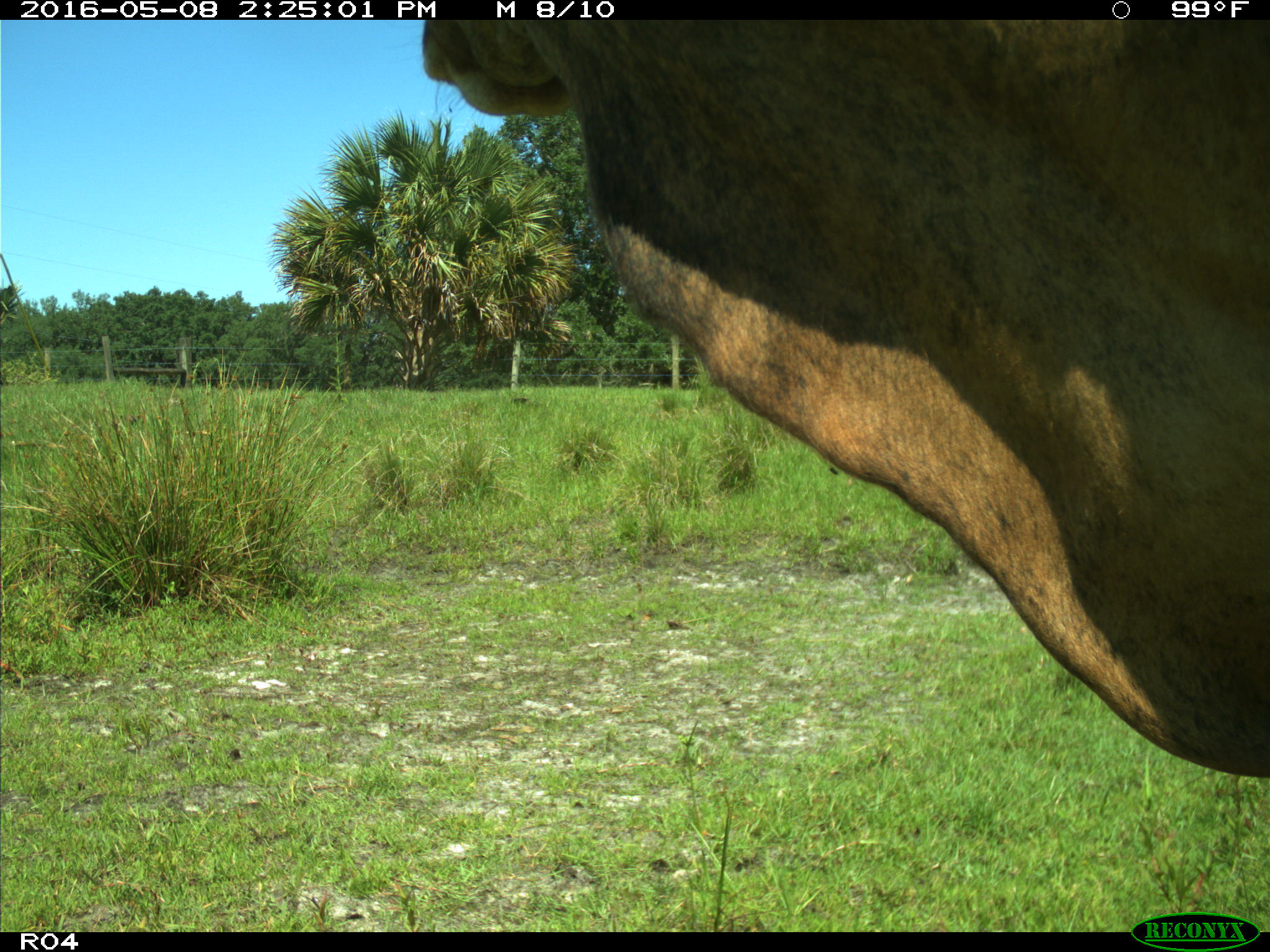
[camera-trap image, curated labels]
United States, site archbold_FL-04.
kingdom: Animalia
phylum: Chordata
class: Mammalia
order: Artiodactyla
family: Bovidae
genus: Bos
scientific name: Bos taurus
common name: domestic cow